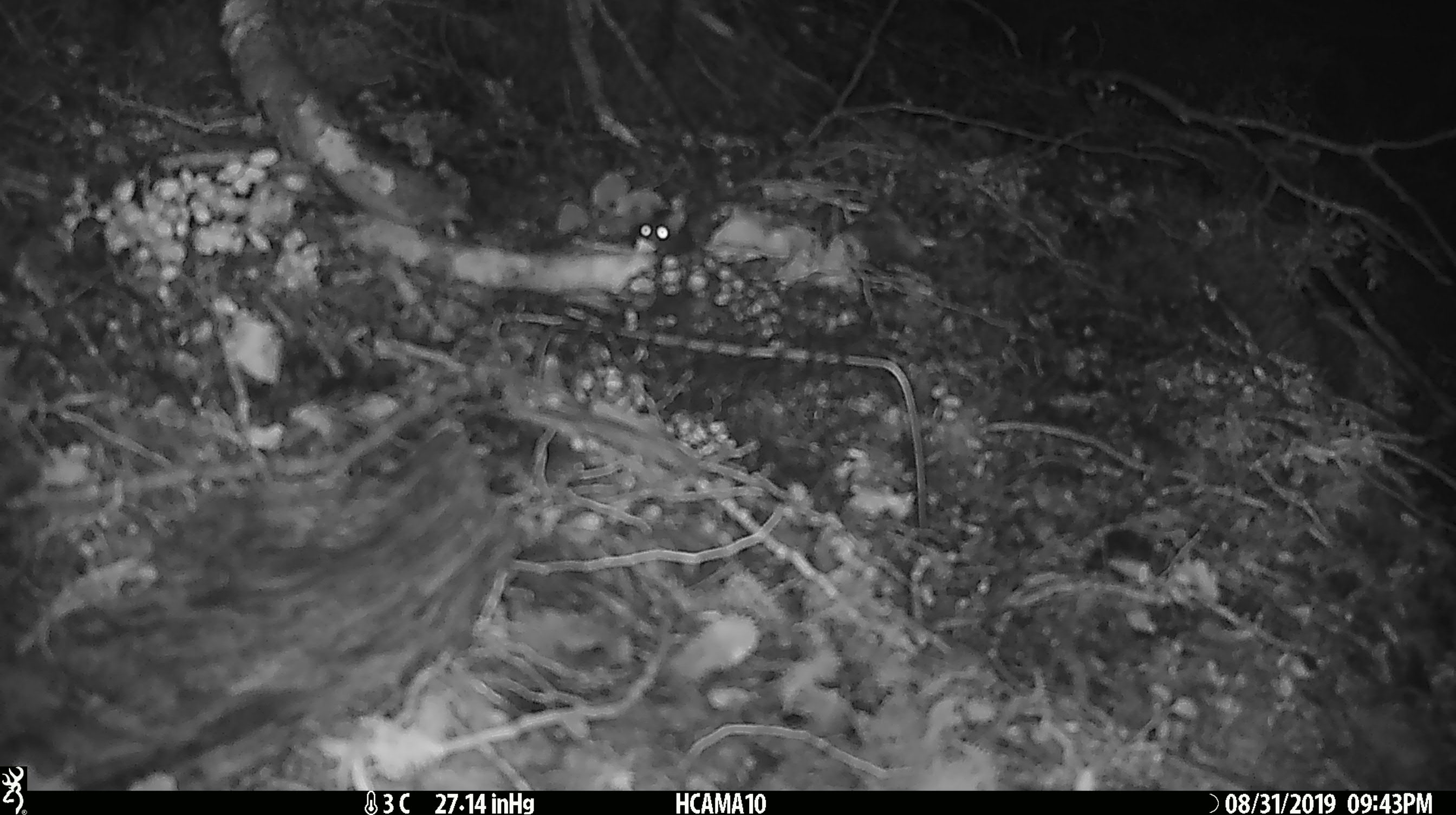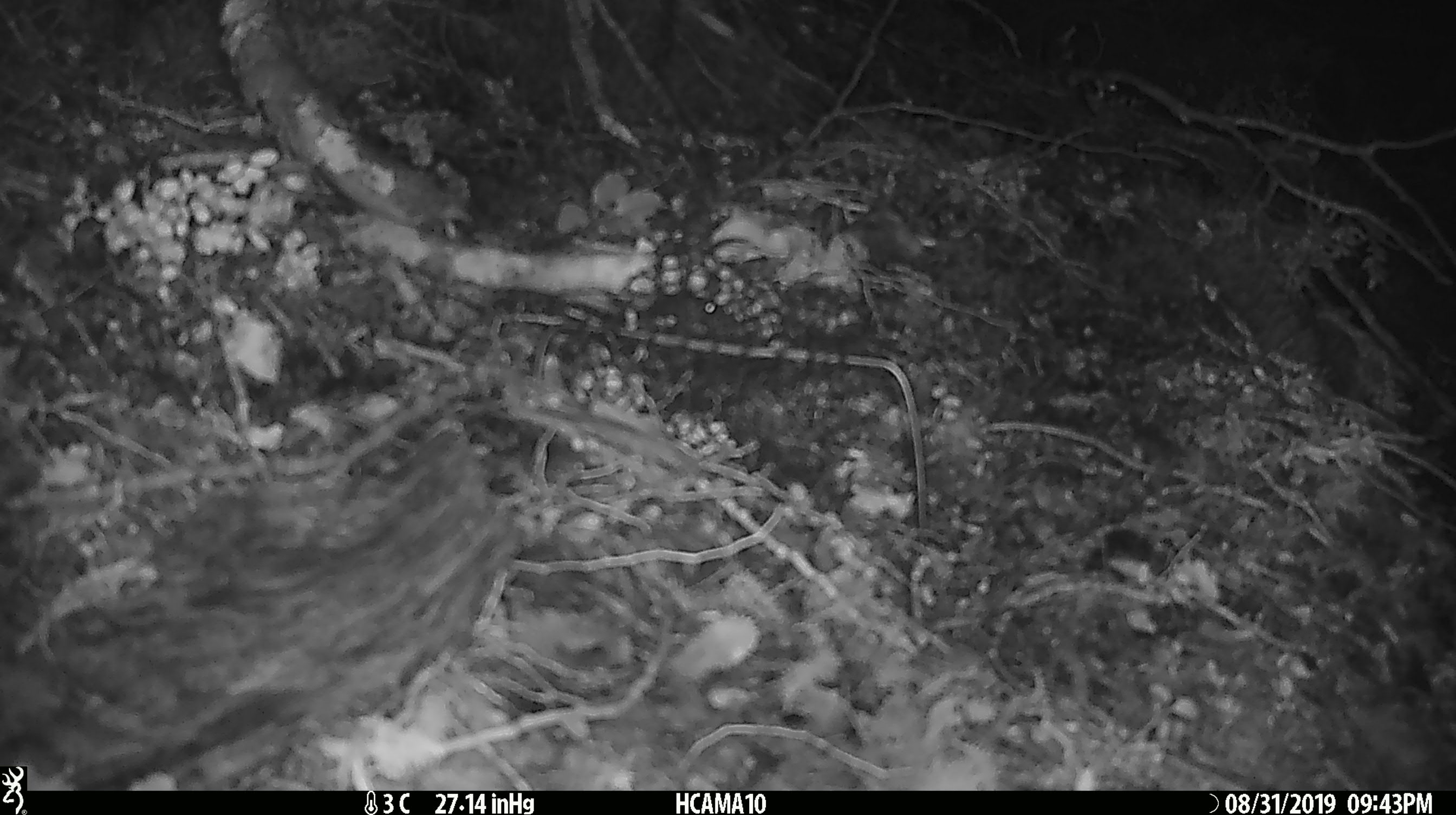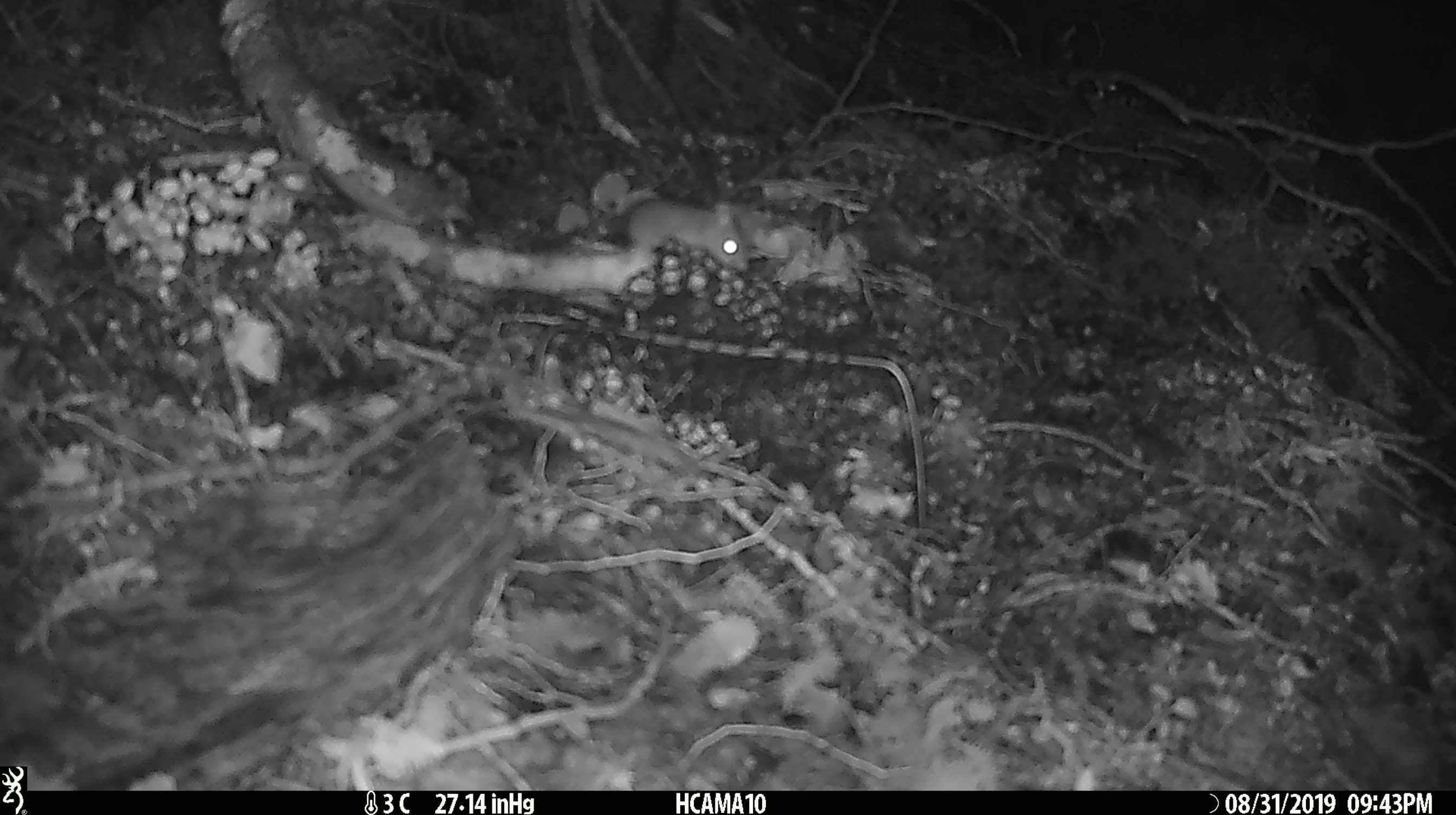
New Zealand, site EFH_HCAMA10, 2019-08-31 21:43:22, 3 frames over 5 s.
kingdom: Animalia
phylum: Chordata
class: Mammalia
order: Rodentia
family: Muridae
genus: Mus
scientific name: Mus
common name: mouse